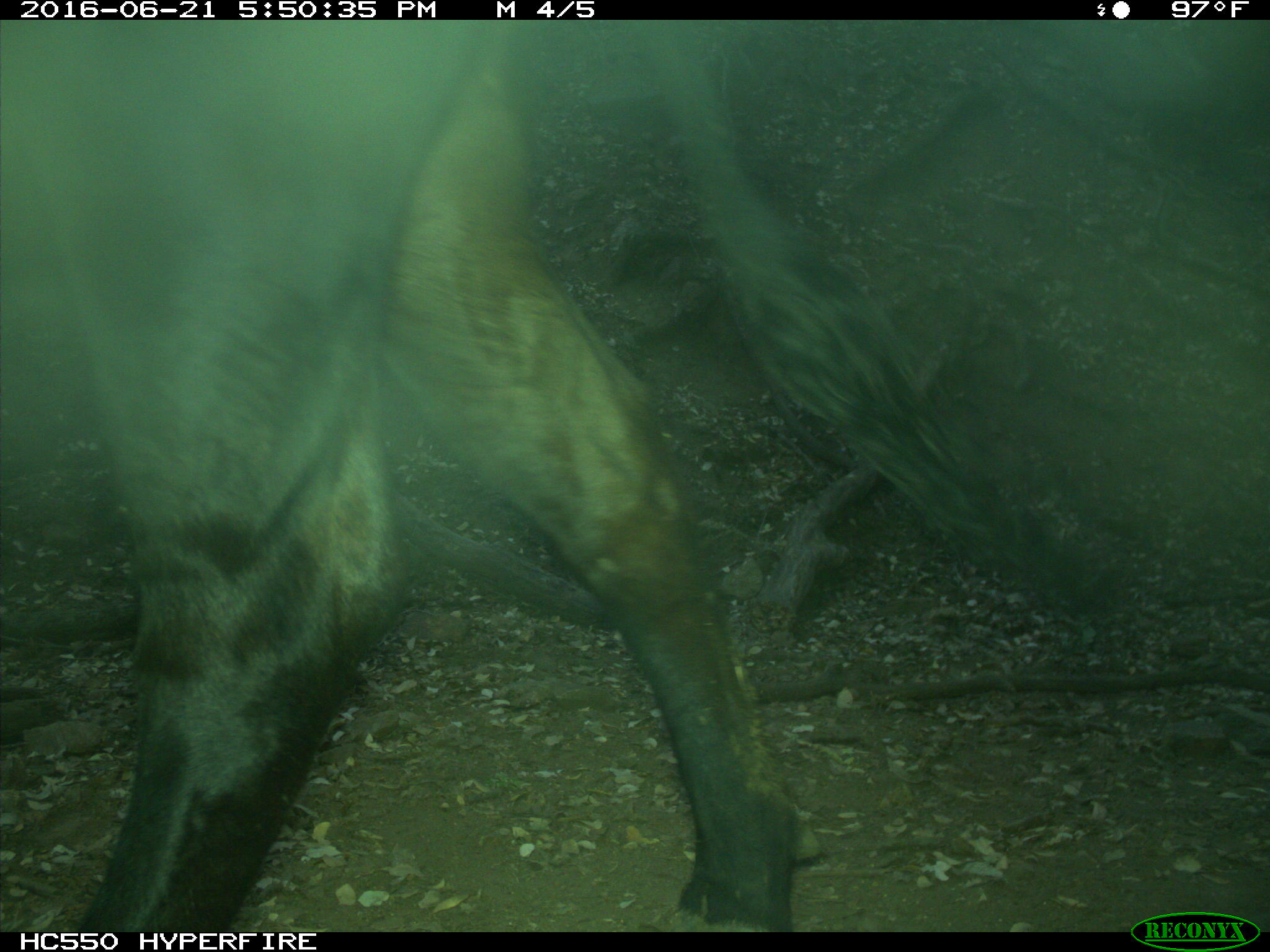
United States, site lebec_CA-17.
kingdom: Animalia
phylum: Chordata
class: Mammalia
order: Artiodactyla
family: Bovidae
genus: Bos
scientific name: Bos taurus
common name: domestic cow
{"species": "Bos taurus (domestic cow)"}